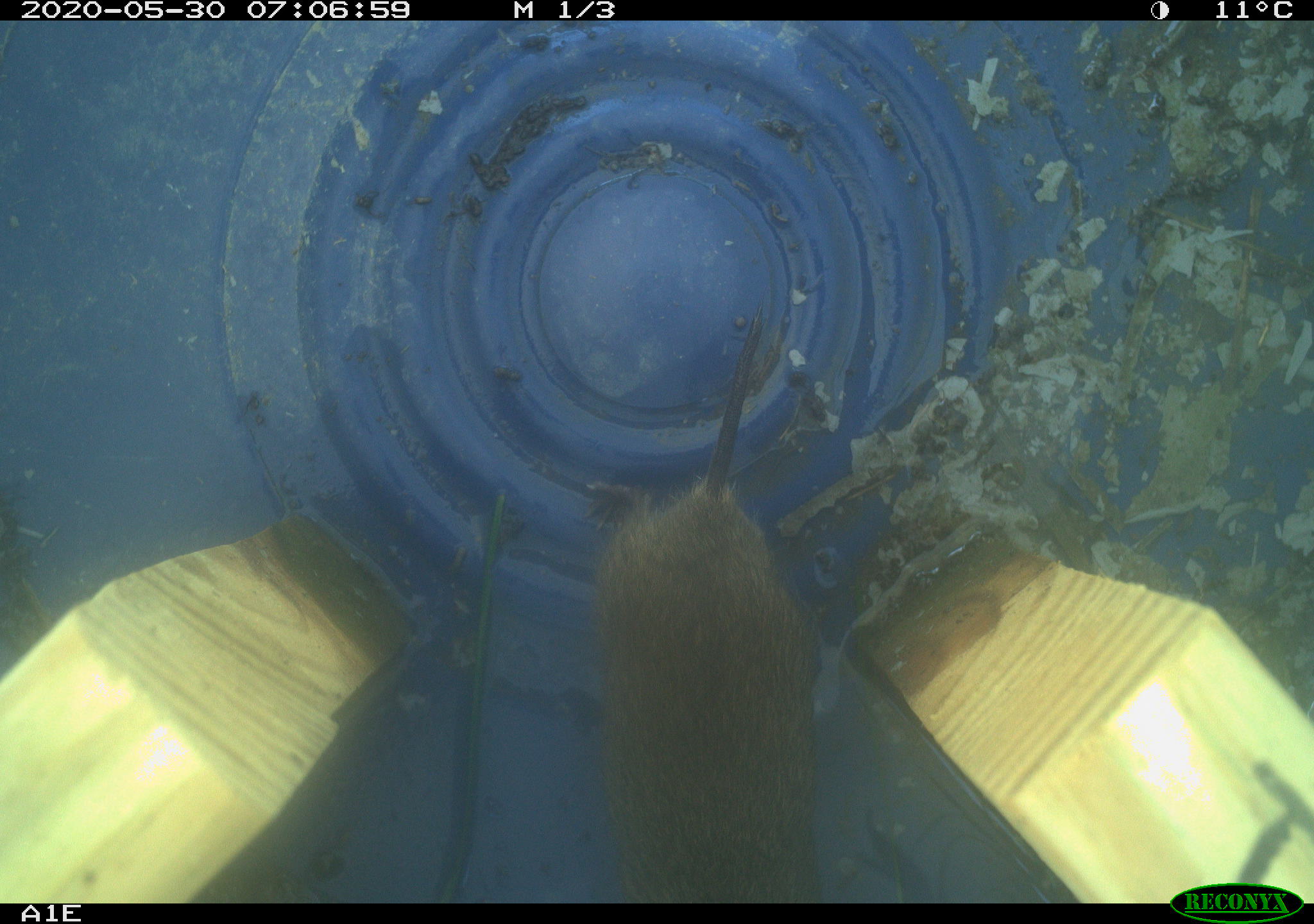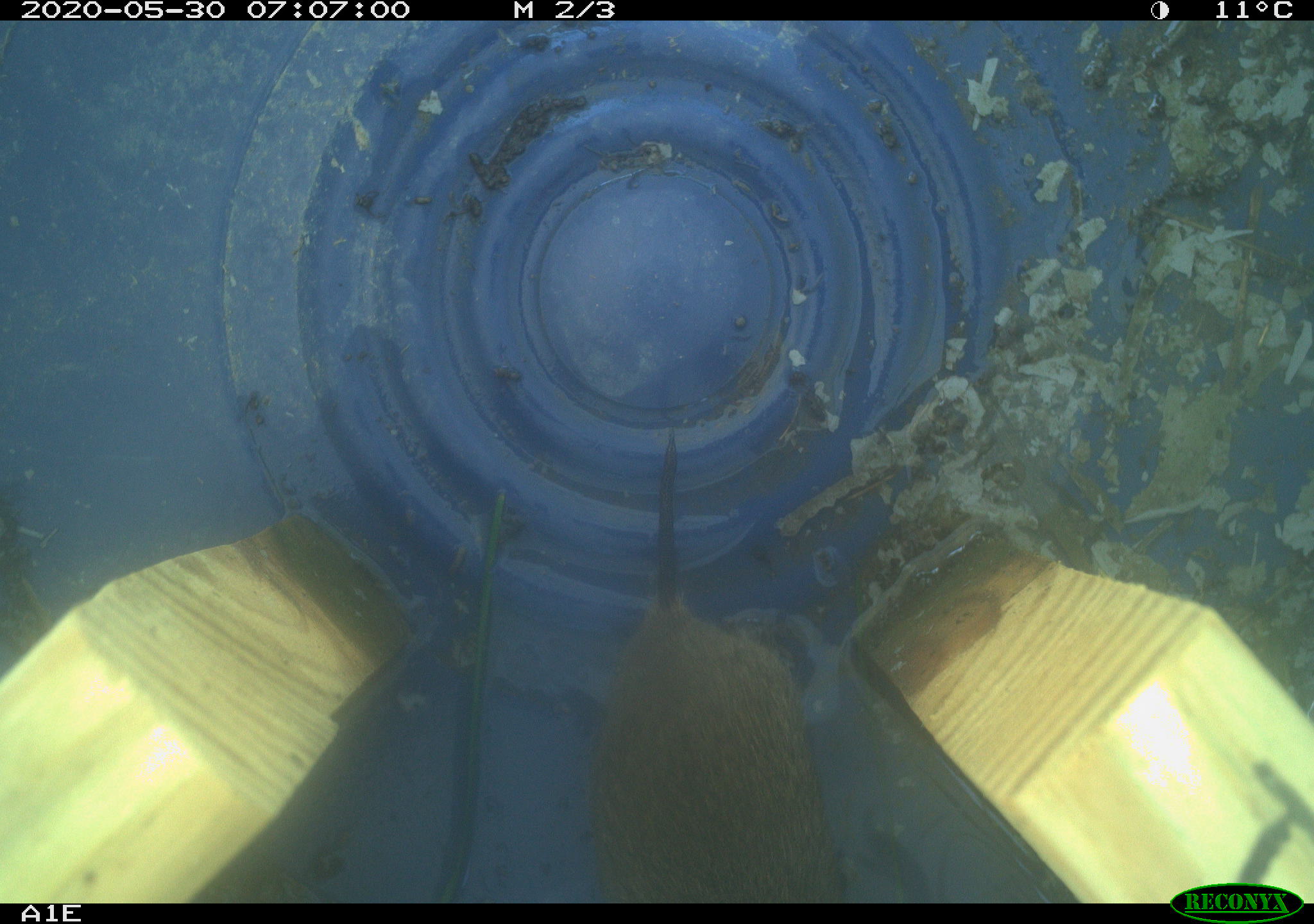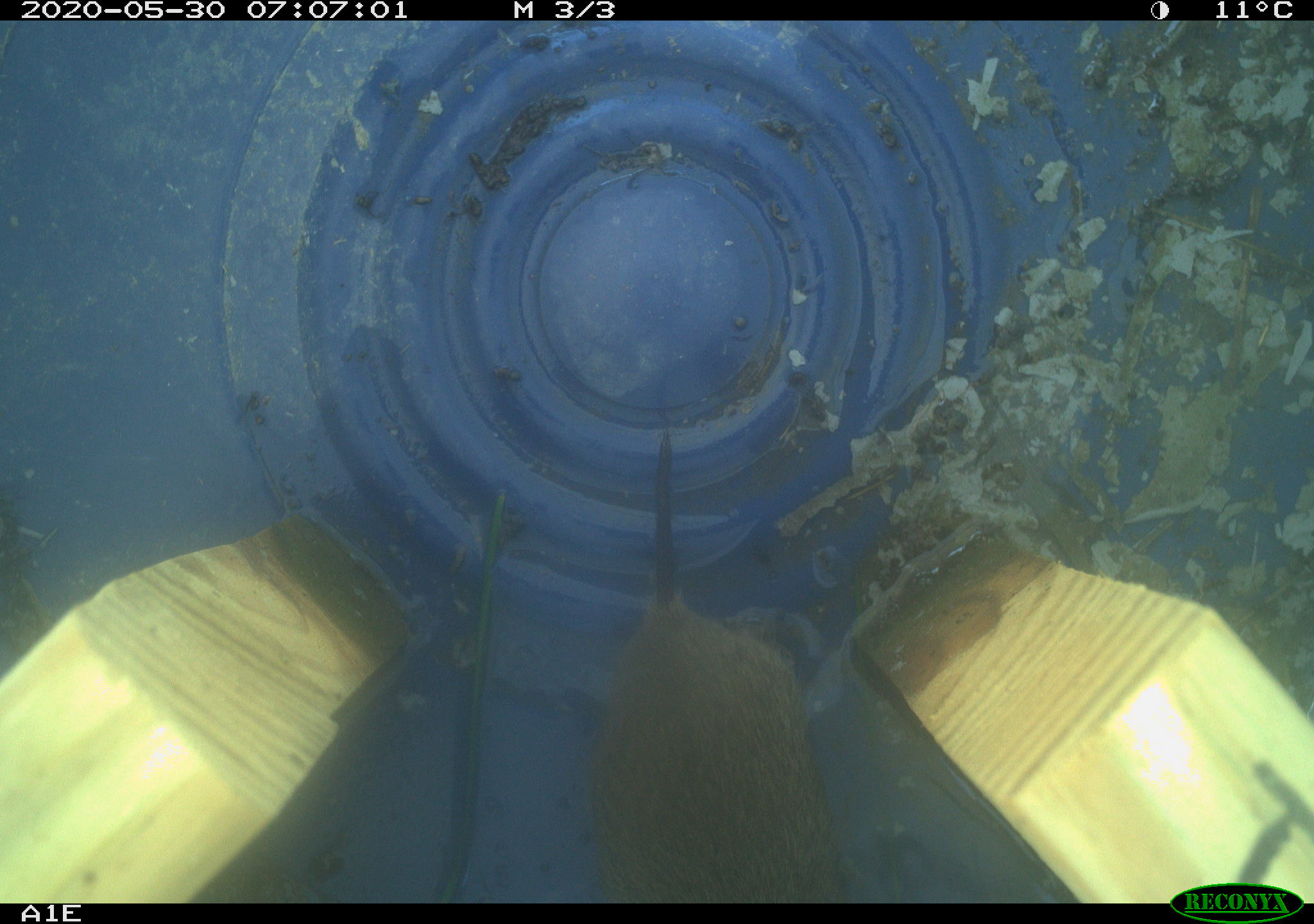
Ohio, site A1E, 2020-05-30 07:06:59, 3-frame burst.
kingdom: Animalia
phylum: Chordata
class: Mammalia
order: Rodentia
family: Cricetidae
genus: Microtus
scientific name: Microtus pennsylvanicus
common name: meadow vole